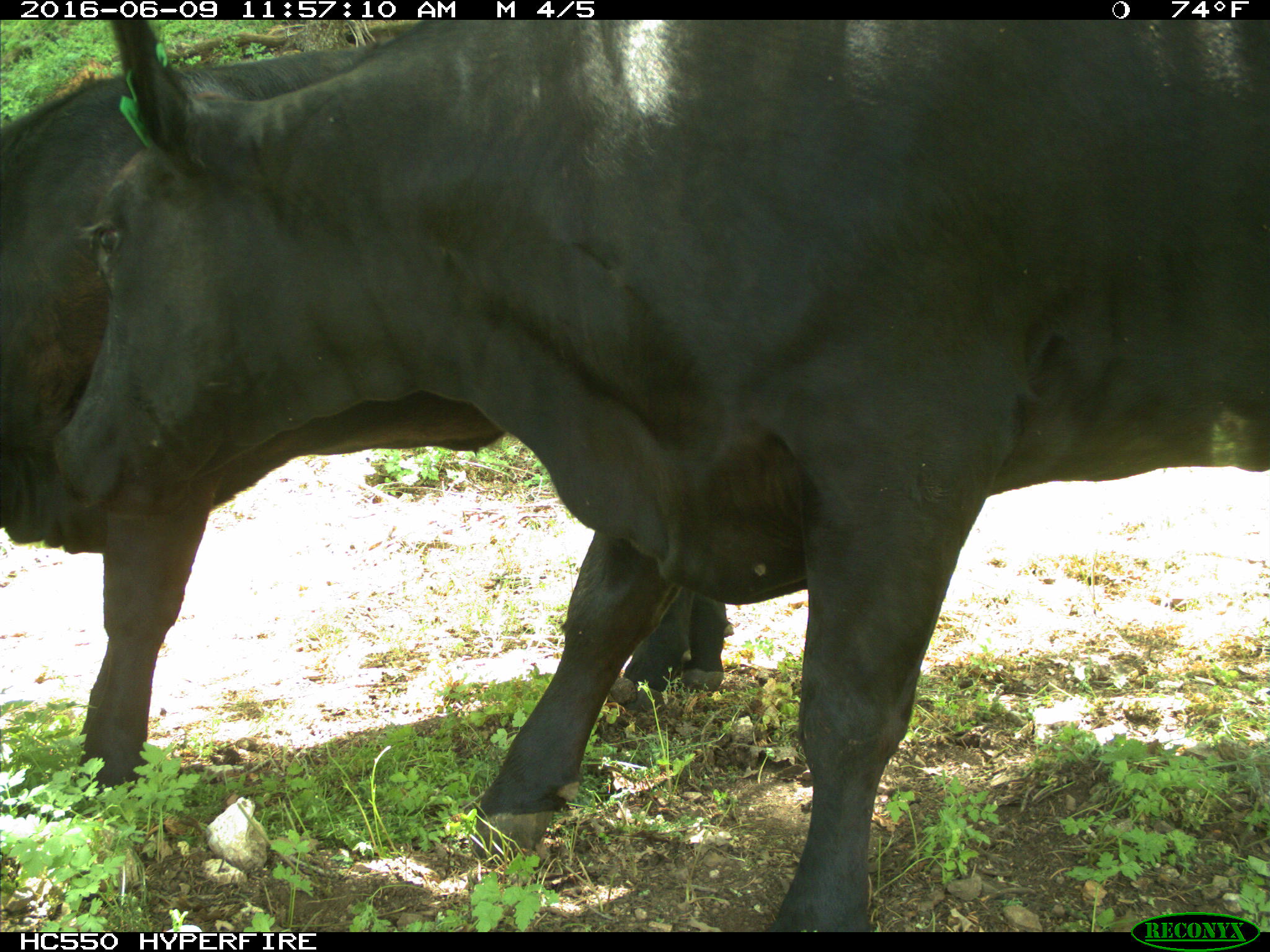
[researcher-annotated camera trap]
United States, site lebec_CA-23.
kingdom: Animalia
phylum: Chordata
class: Mammalia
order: Artiodactyla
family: Bovidae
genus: Bos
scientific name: Bos taurus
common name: domestic cow